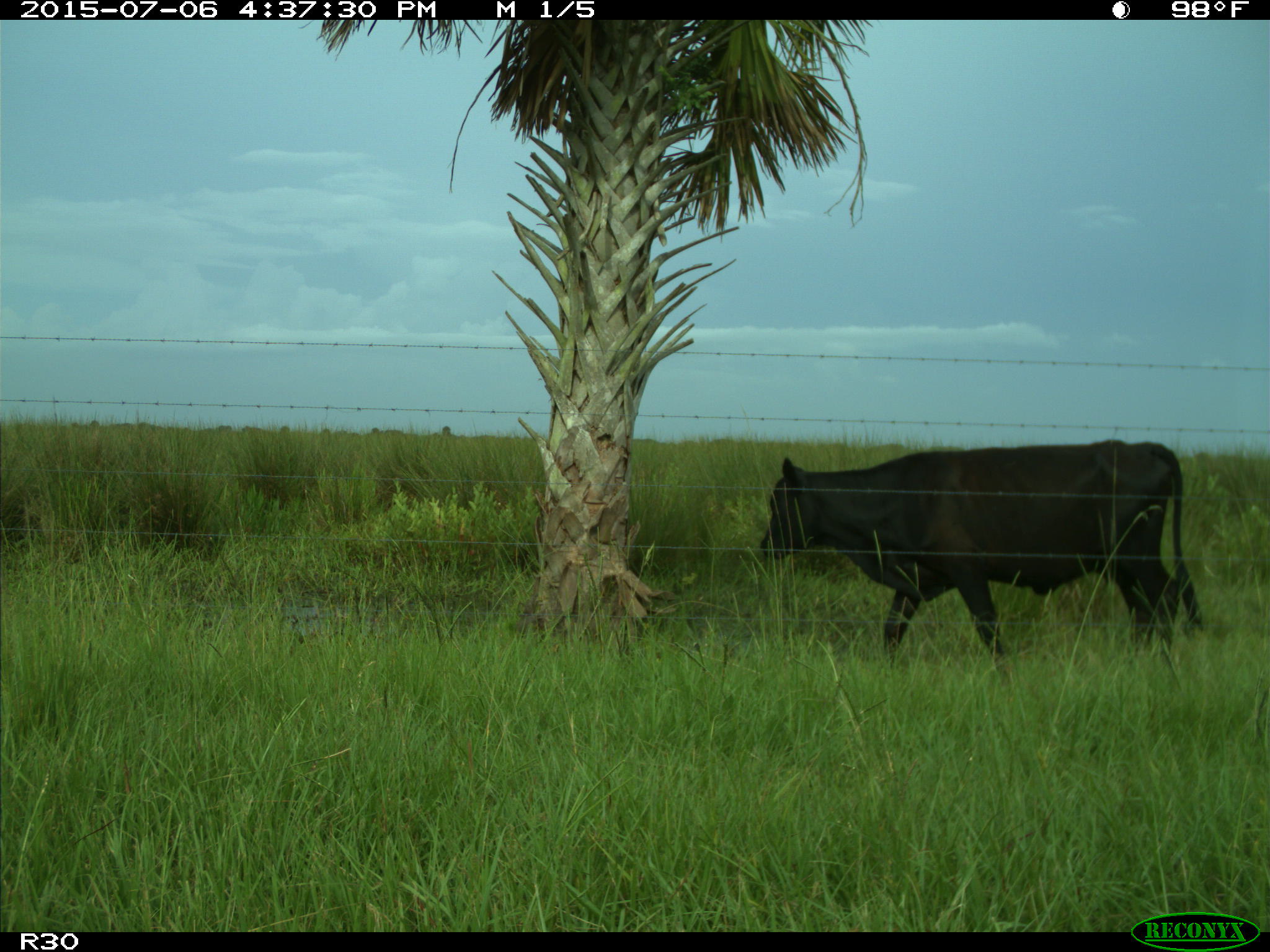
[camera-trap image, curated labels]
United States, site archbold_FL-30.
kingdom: Animalia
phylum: Chordata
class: Mammalia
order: Artiodactyla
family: Bovidae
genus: Bos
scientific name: Bos taurus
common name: domestic cow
Bos taurus (domestic cow).